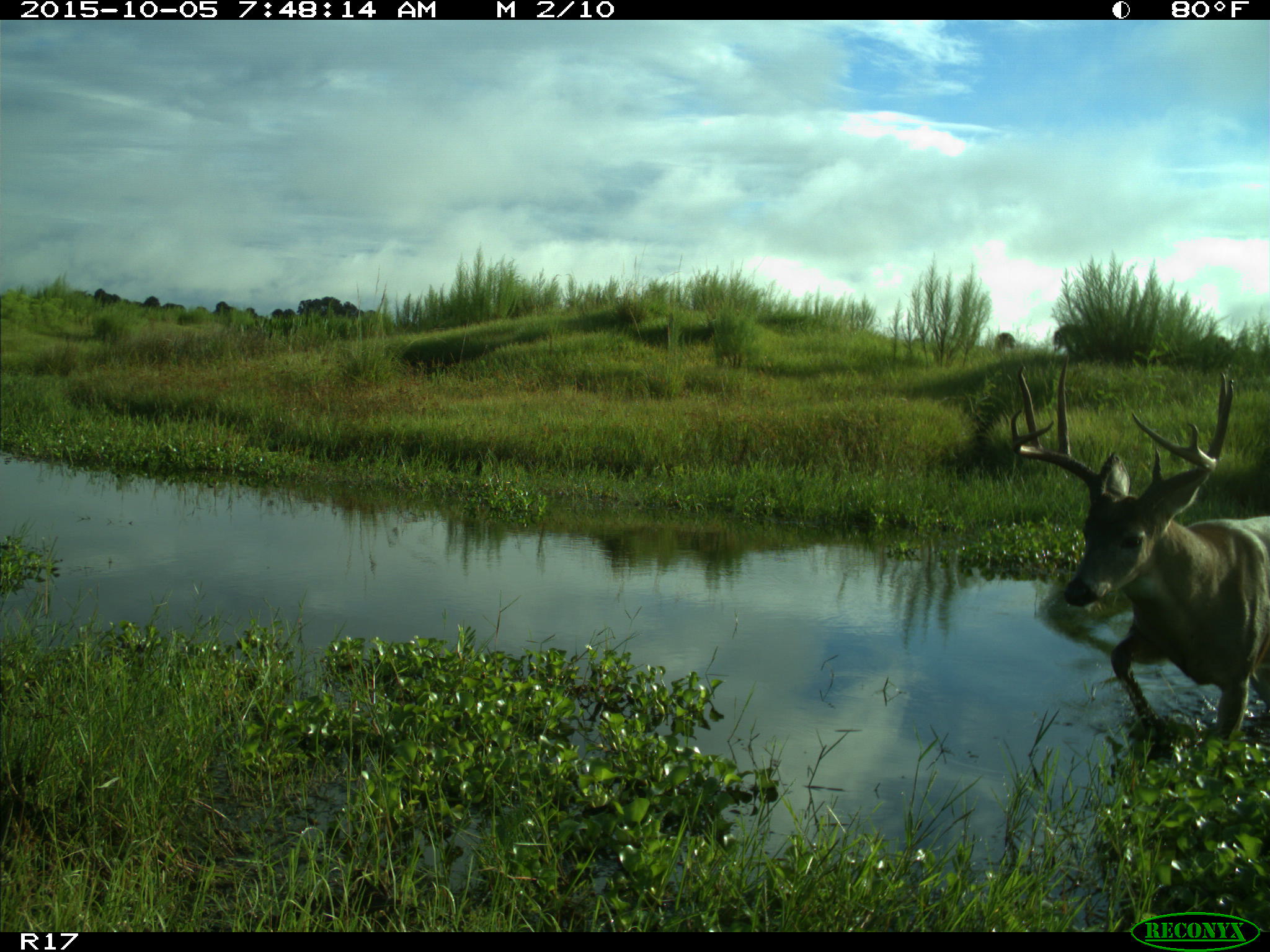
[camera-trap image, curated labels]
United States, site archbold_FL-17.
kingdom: Animalia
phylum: Chordata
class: Mammalia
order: Artiodactyla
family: Cervidae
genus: Odocoileus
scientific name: Odocoileus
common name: deer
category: unidentified deer